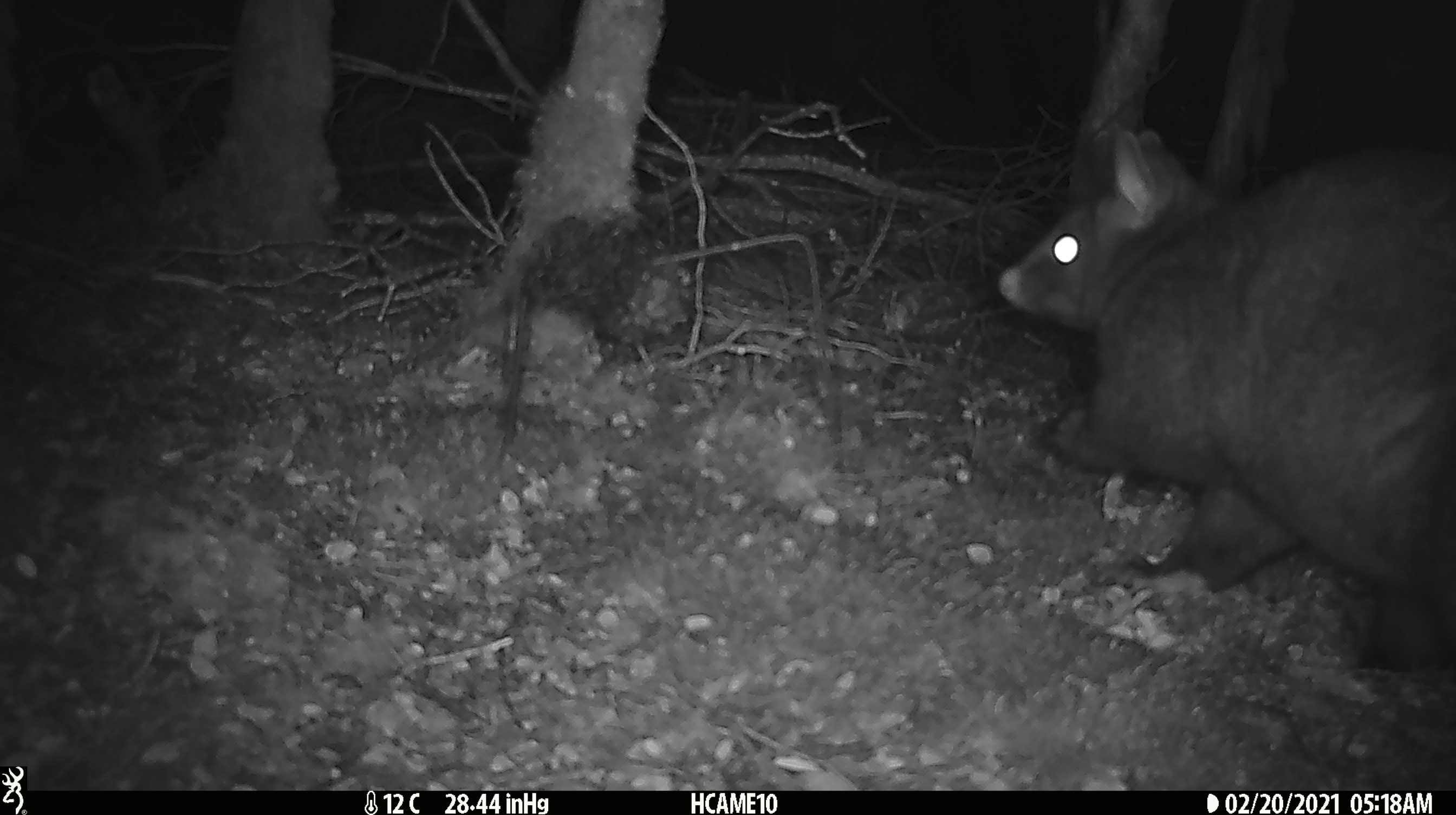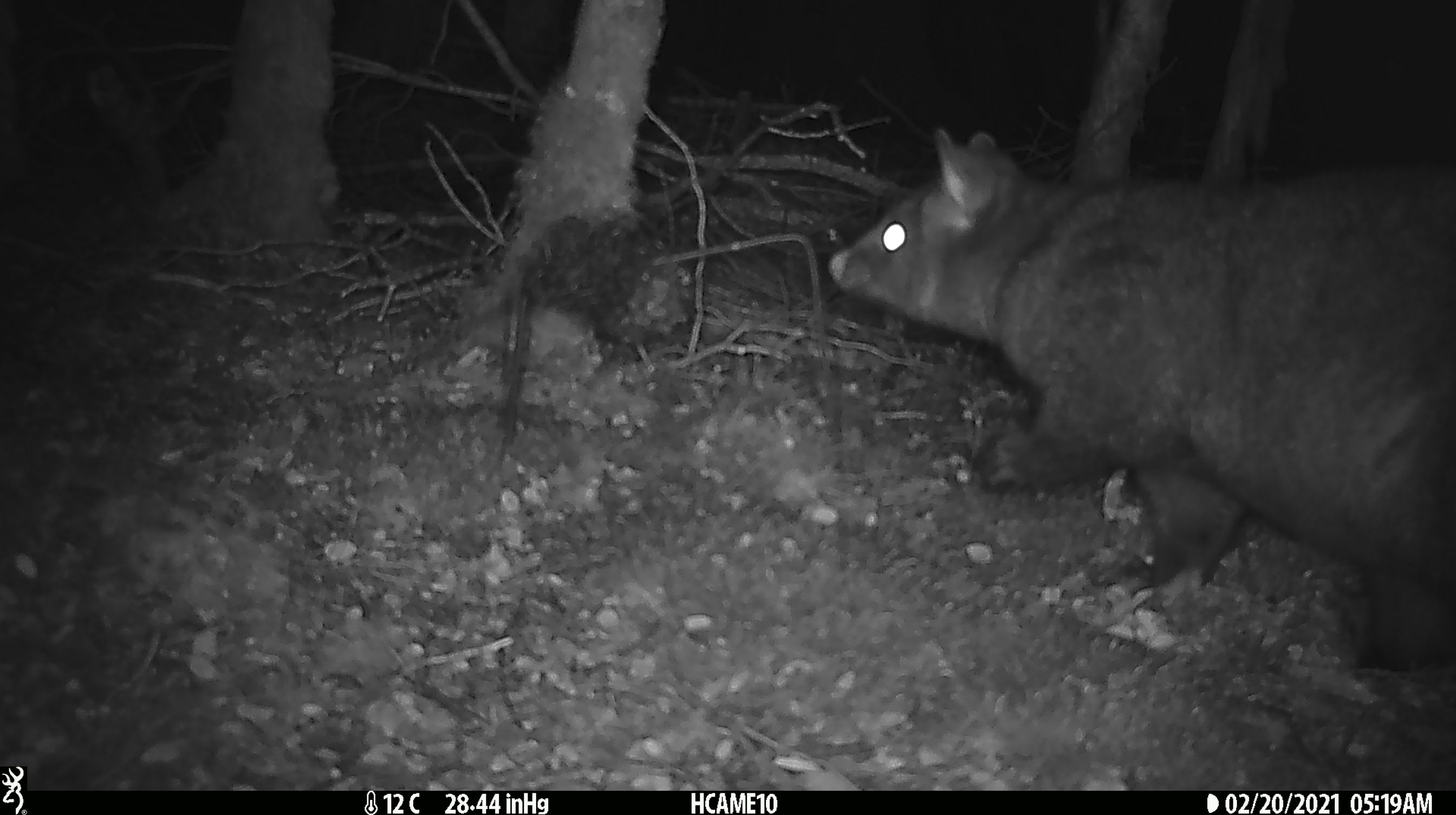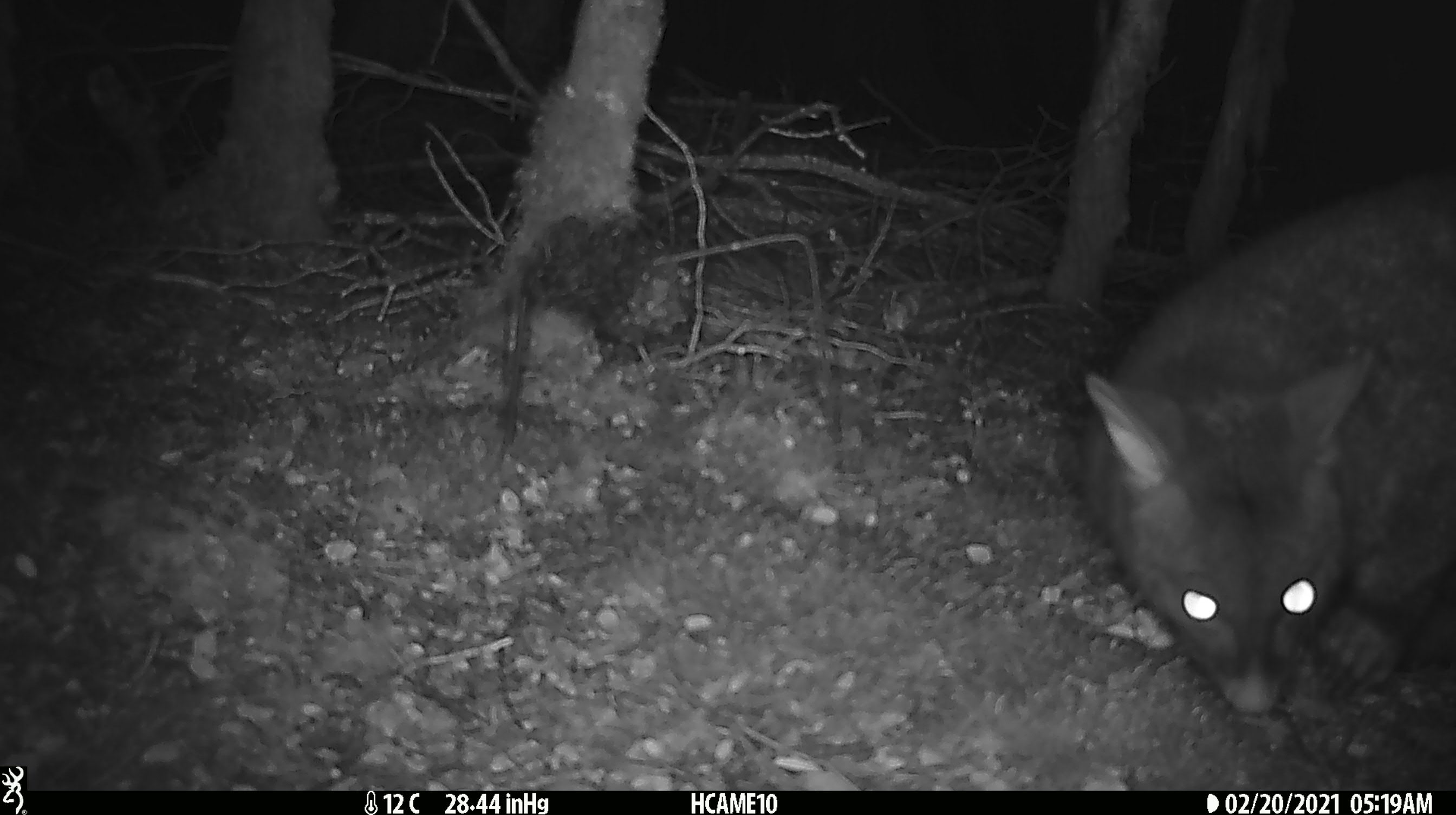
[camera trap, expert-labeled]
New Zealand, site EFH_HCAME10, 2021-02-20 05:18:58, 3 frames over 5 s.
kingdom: Animalia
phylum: Chordata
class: Mammalia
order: Diprotodontia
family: Phalangeridae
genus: Trichosurus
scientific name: Trichosurus vulpecula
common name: common brushtail possum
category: possum